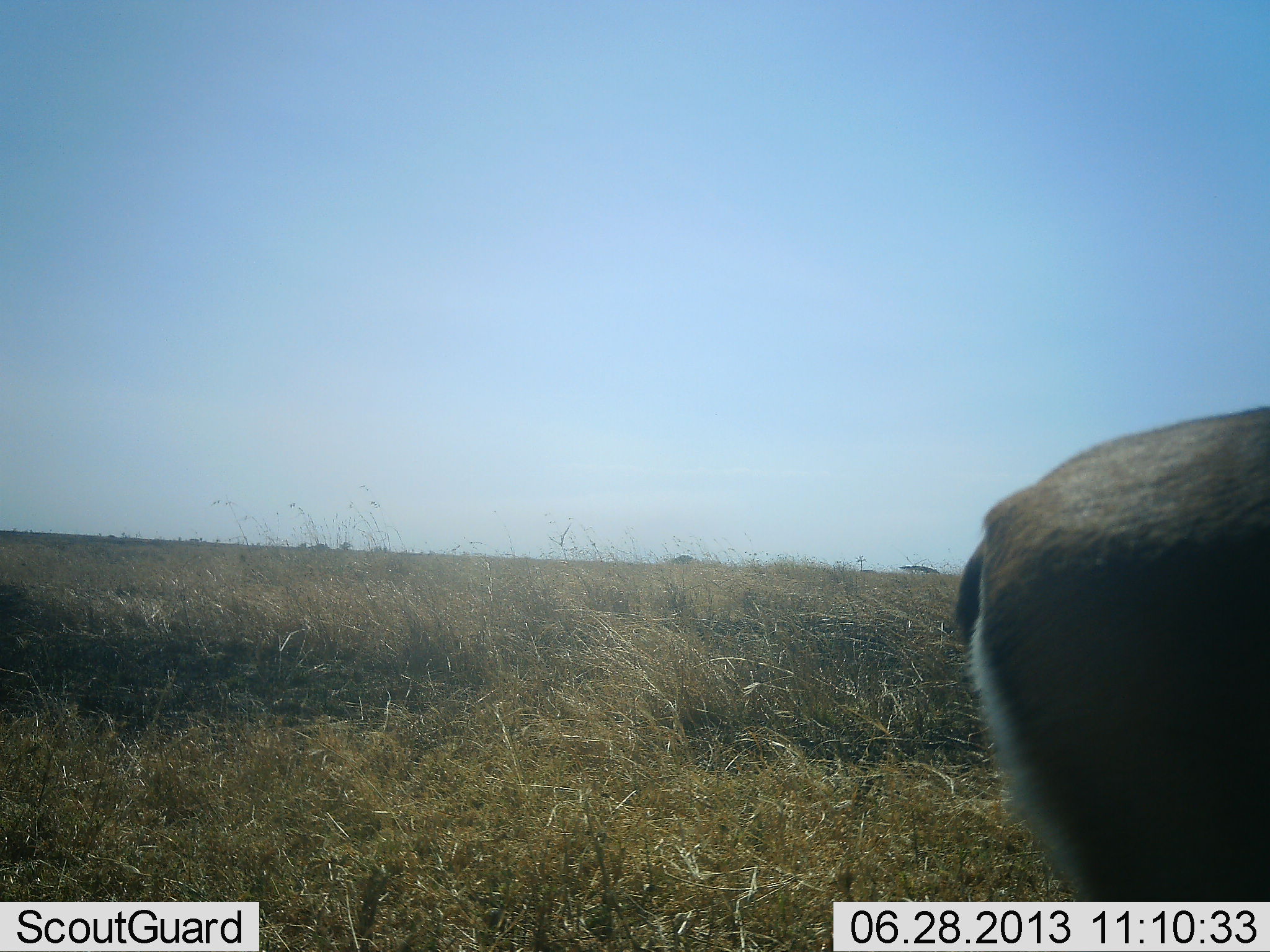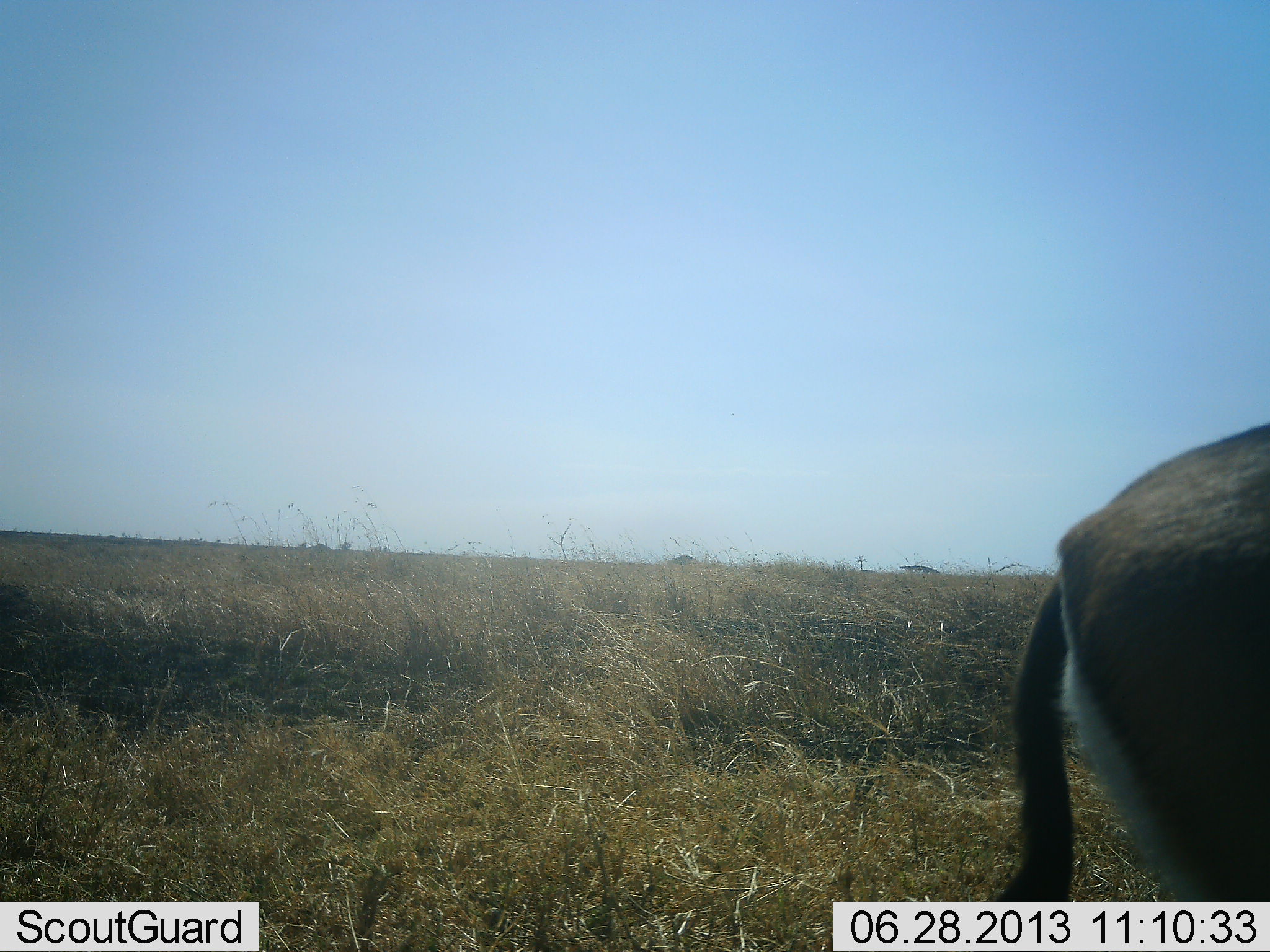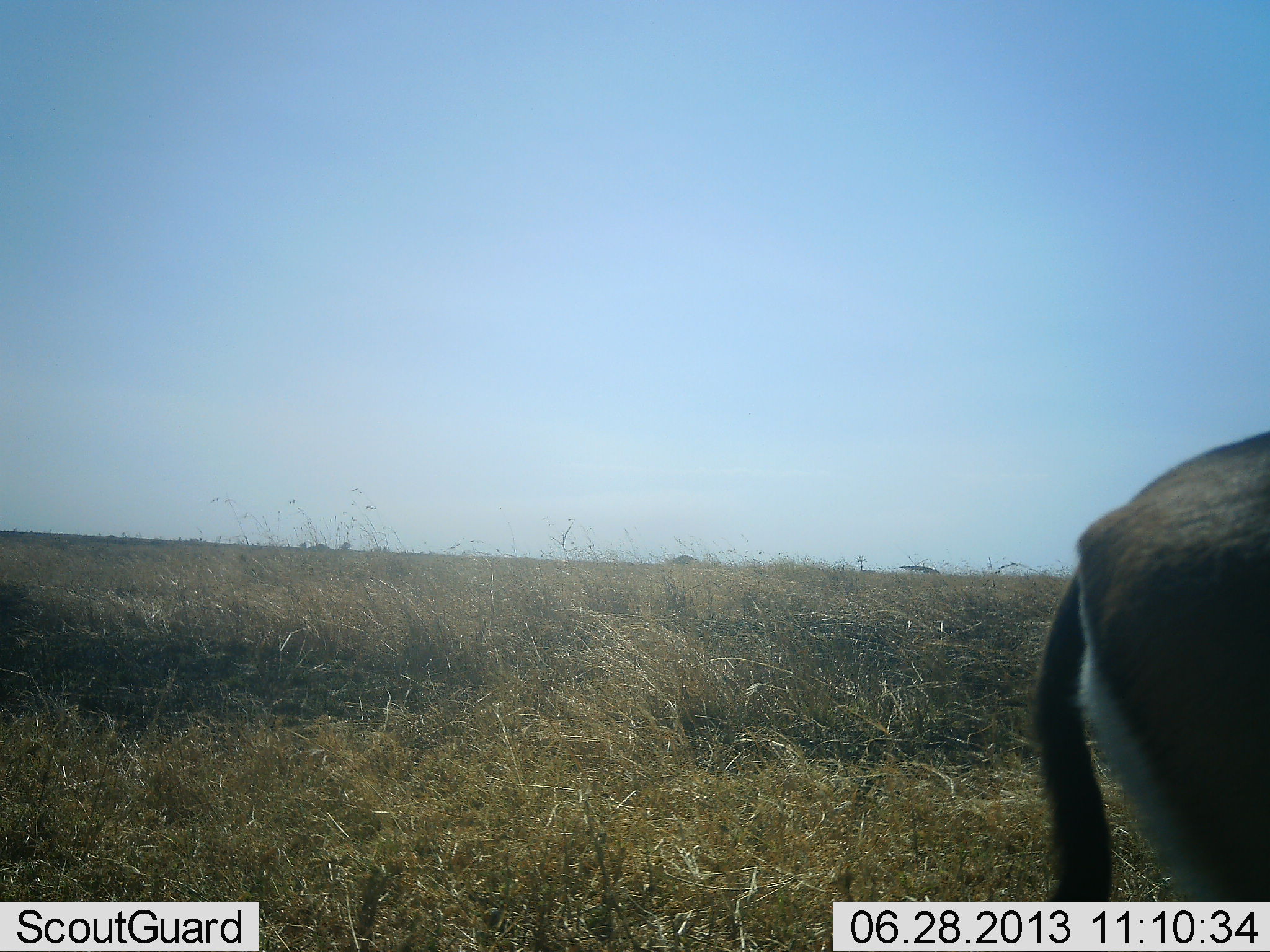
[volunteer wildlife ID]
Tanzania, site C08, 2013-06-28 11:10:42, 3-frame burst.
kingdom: Animalia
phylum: Chordata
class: Mammalia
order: Artiodactyla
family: Bovidae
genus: Eudorcas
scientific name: Eudorcas thomsonii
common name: thomson's gazelle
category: gazellethomsons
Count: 1.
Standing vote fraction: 64%.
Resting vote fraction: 0%.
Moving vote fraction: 18%.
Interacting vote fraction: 0%.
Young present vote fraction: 0%.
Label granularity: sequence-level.